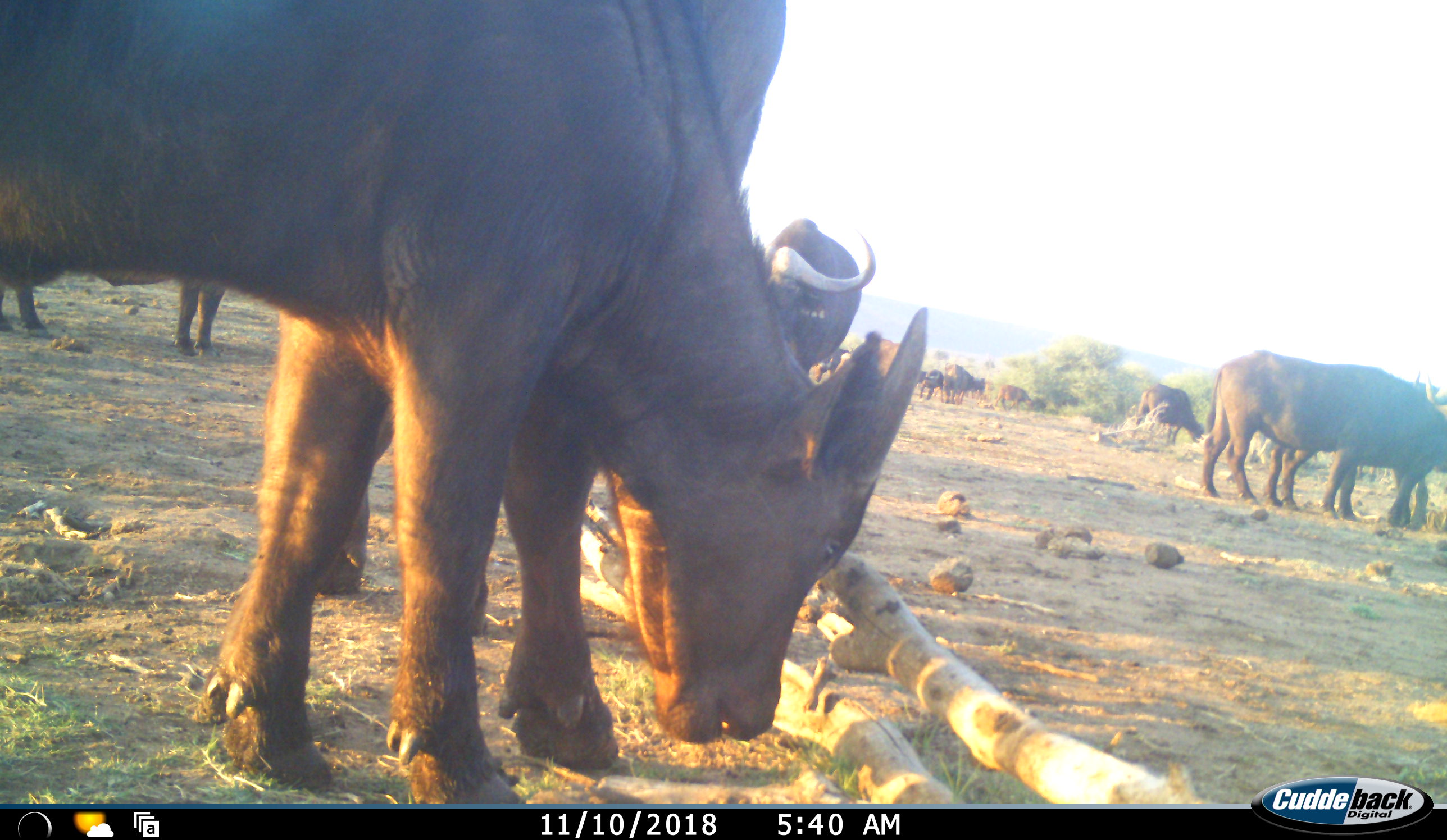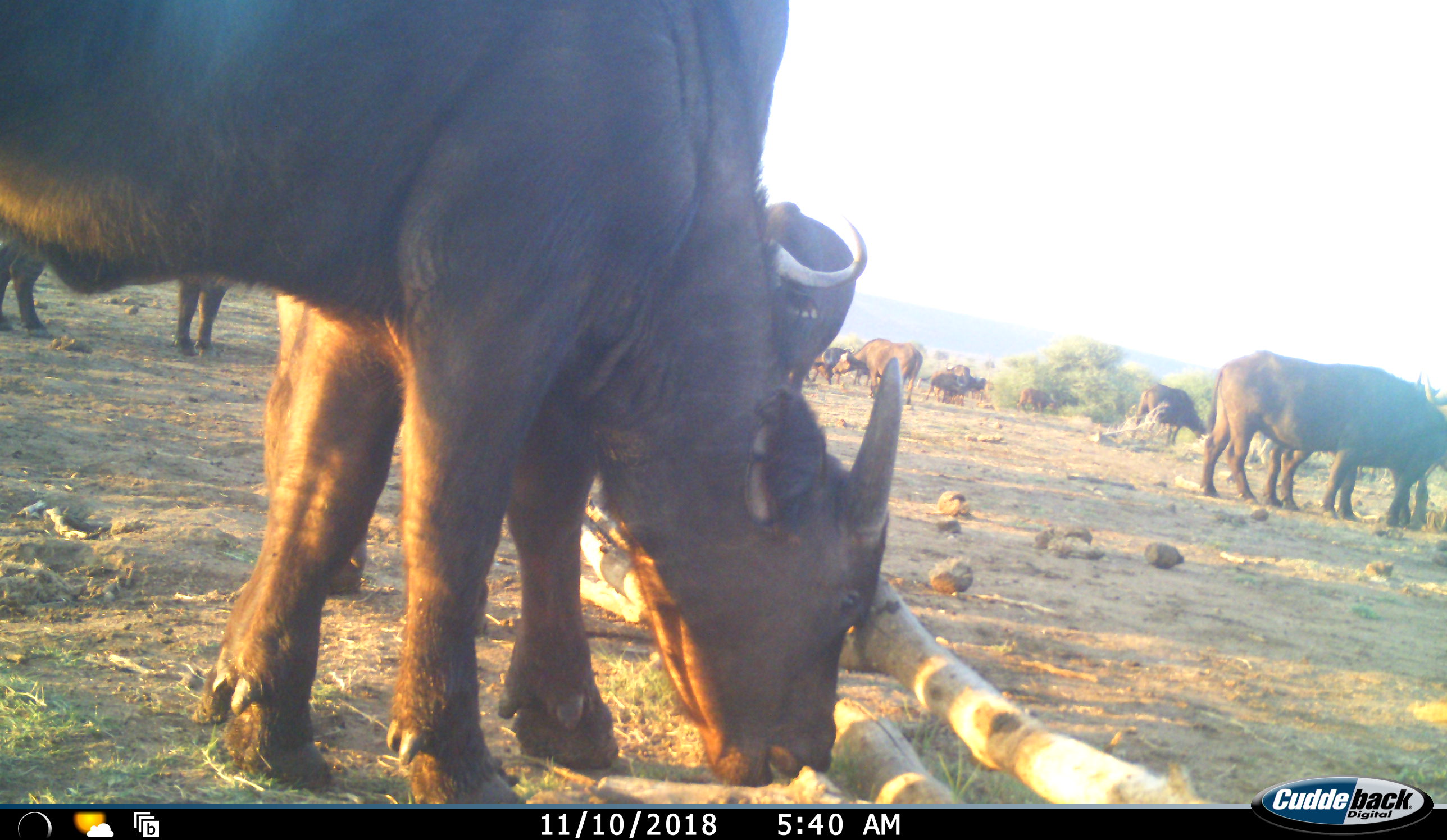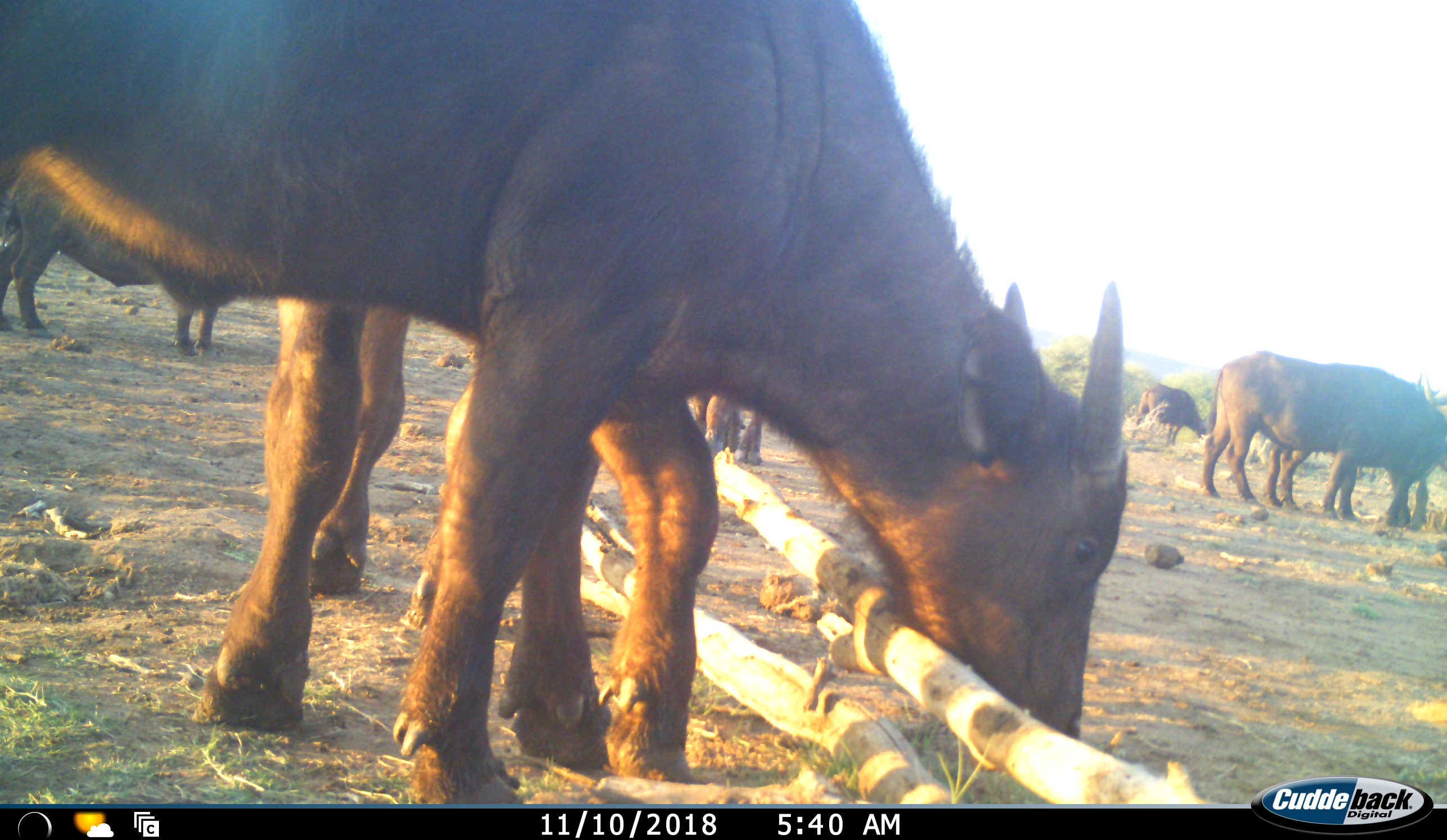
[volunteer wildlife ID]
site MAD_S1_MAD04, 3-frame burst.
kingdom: Animalia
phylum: Chordata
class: Mammalia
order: Artiodactyla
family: Bovidae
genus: Syncerus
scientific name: Syncerus caffer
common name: african buffalo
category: buffalo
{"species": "buffalo (african buffalo) (Syncerus caffer)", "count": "11-50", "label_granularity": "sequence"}